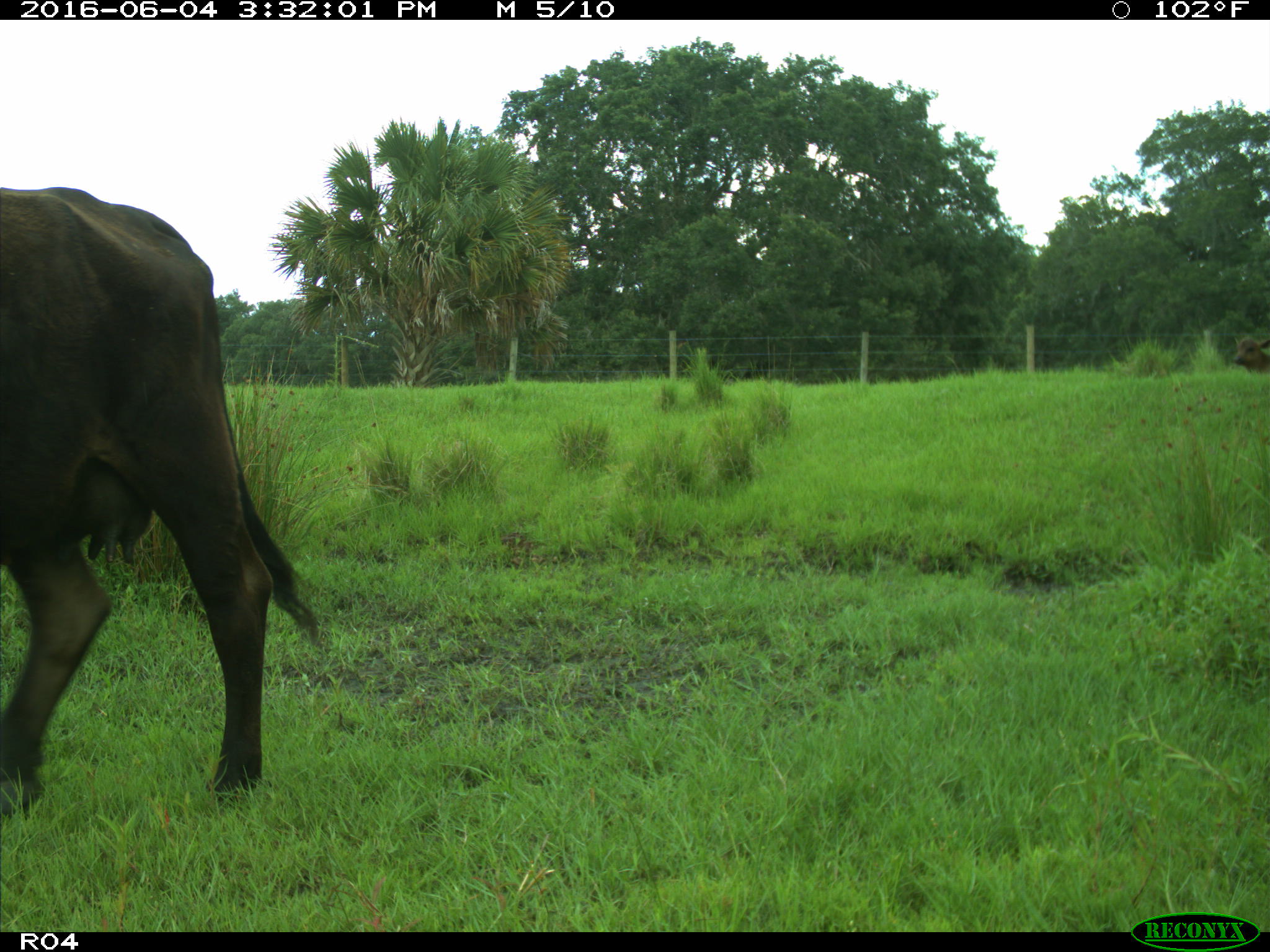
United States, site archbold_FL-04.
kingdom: Animalia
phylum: Chordata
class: Mammalia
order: Artiodactyla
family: Bovidae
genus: Bos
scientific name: Bos taurus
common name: domestic cow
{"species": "Bos taurus (domestic cow)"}